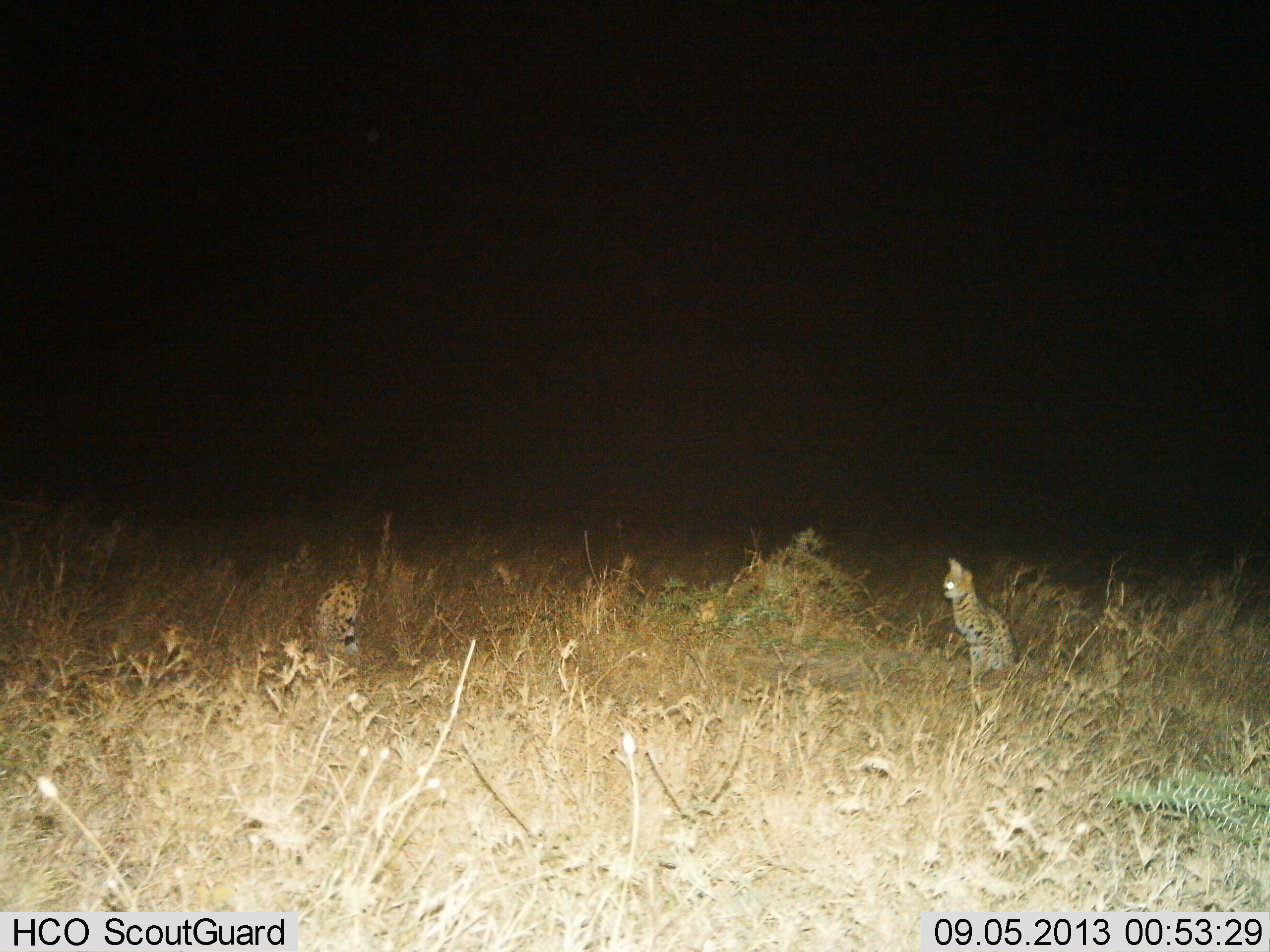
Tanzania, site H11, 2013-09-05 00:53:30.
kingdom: Animalia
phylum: Chordata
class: Mammalia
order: Carnivora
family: Felidae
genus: Leptailurus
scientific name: Leptailurus serval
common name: serval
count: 2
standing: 55%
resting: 60%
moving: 25%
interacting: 10%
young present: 0%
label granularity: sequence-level